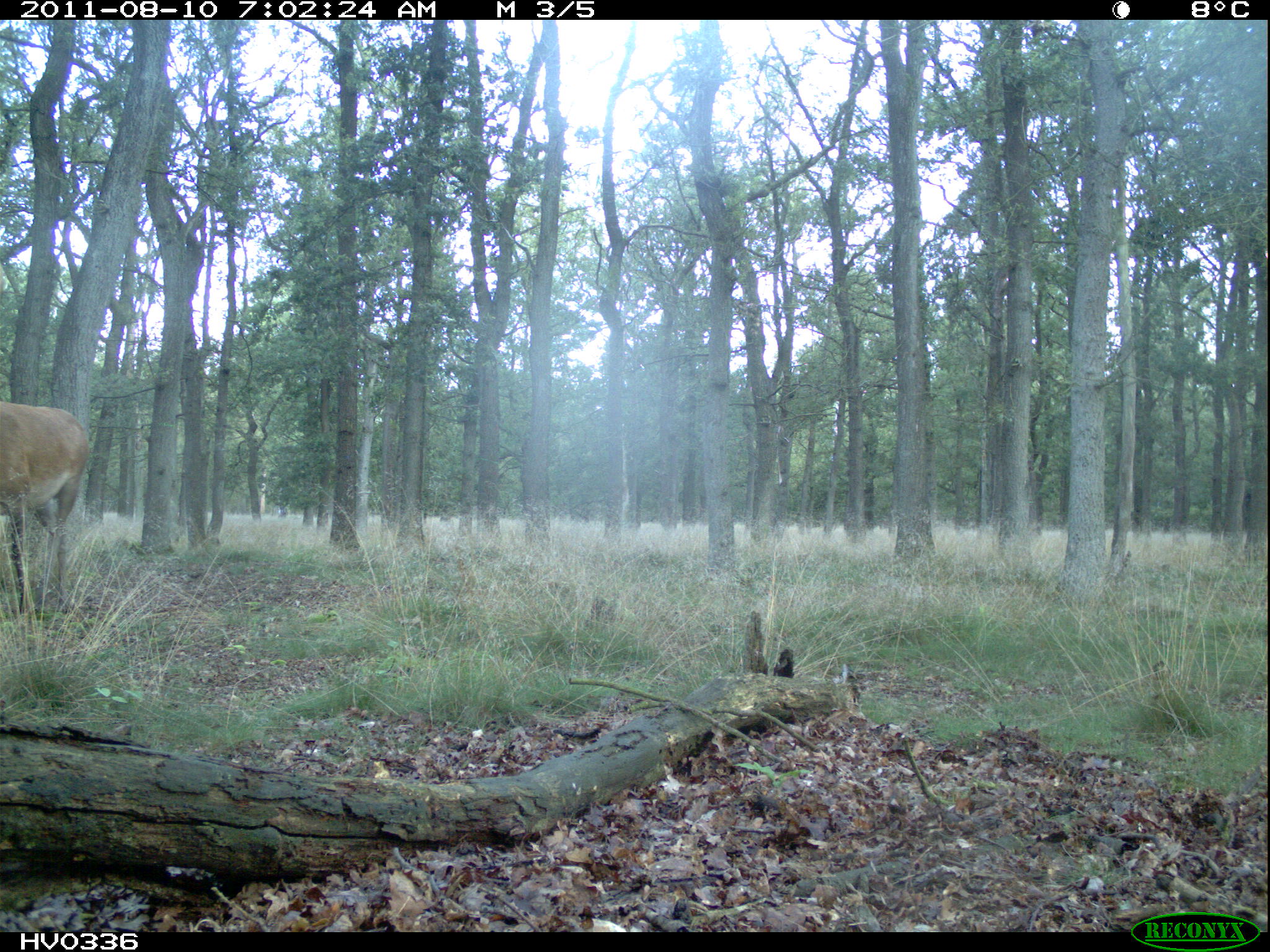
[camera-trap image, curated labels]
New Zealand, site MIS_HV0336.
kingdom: Animalia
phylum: Chordata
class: Mammalia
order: Artiodactyla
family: Cervidae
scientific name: Cervidae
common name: deer